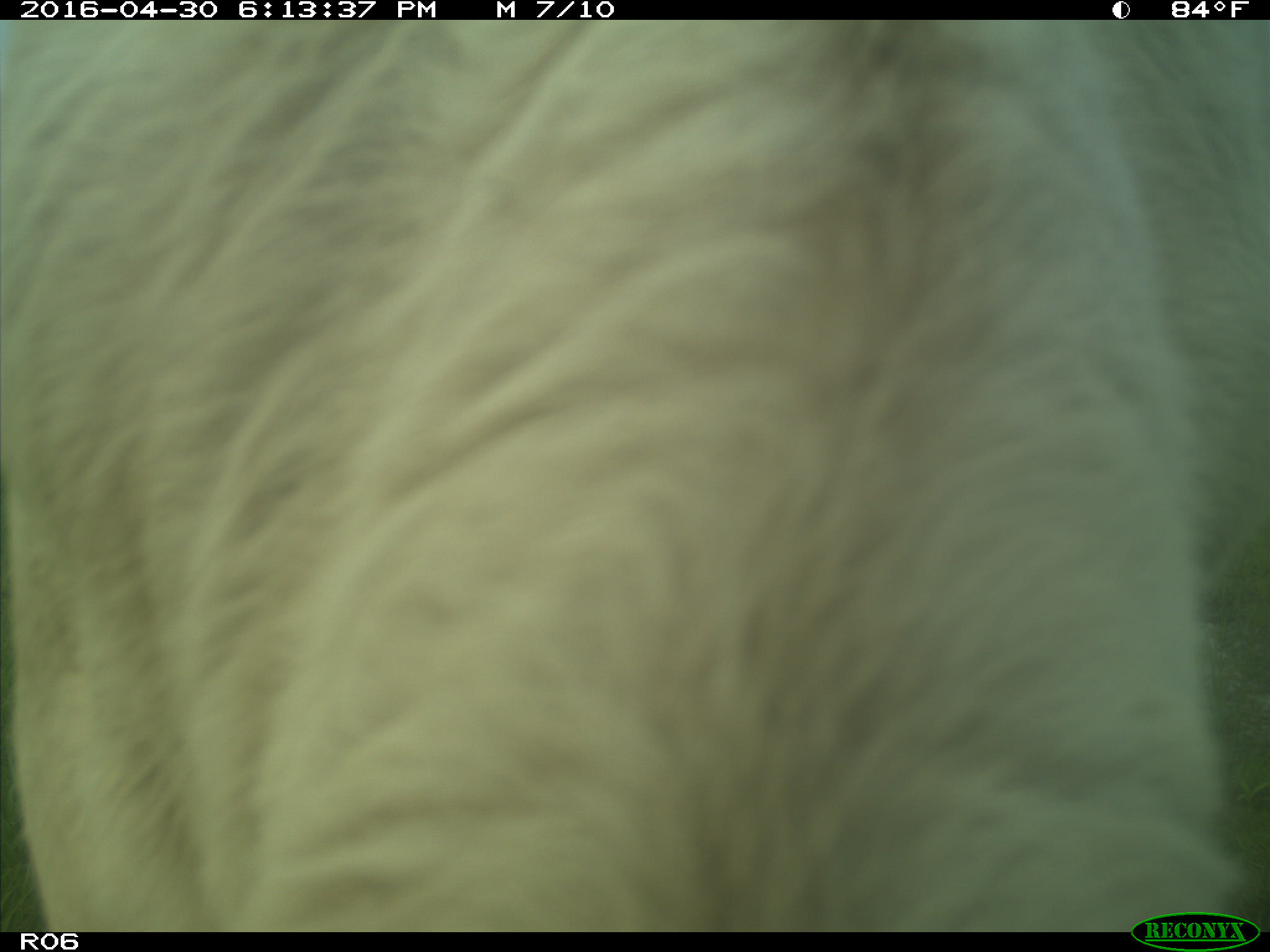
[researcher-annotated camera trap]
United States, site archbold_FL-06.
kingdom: Animalia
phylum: Chordata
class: Mammalia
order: Artiodactyla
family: Bovidae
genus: Bos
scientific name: Bos taurus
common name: domestic cow